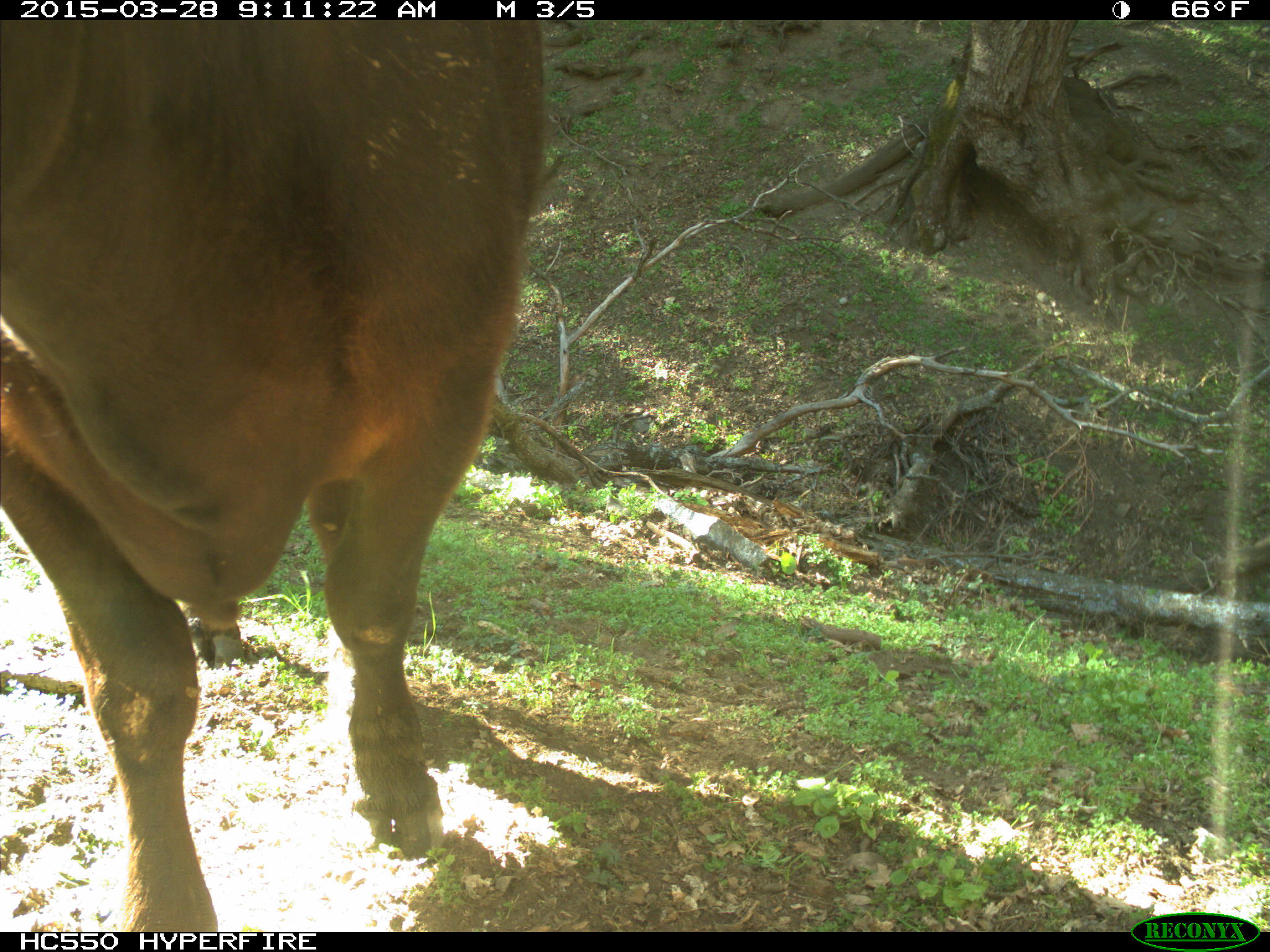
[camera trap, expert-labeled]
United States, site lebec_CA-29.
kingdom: Animalia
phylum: Chordata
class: Mammalia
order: Artiodactyla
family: Bovidae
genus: Bos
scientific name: Bos taurus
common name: domestic cow